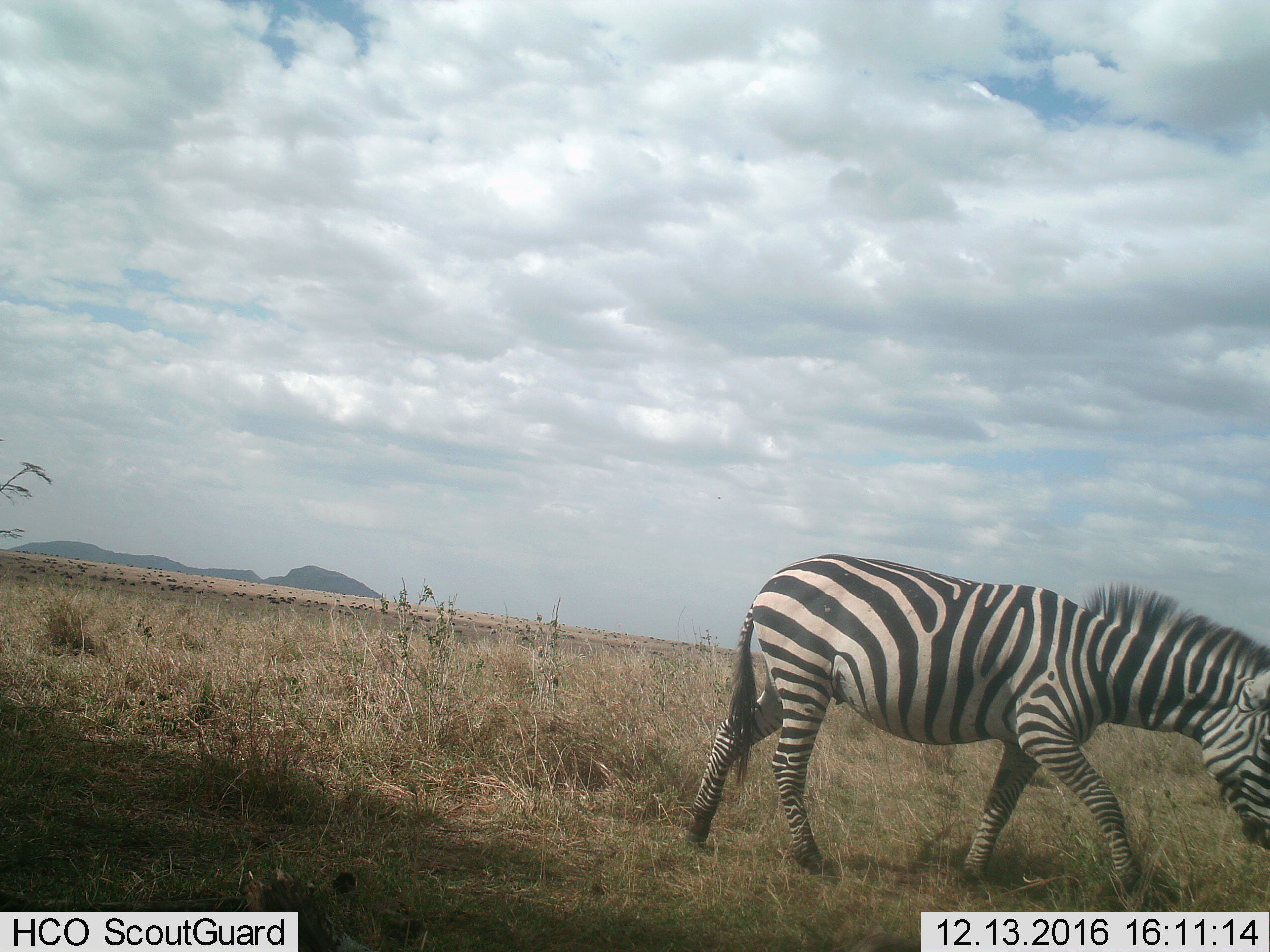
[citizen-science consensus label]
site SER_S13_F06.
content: unidentified animal